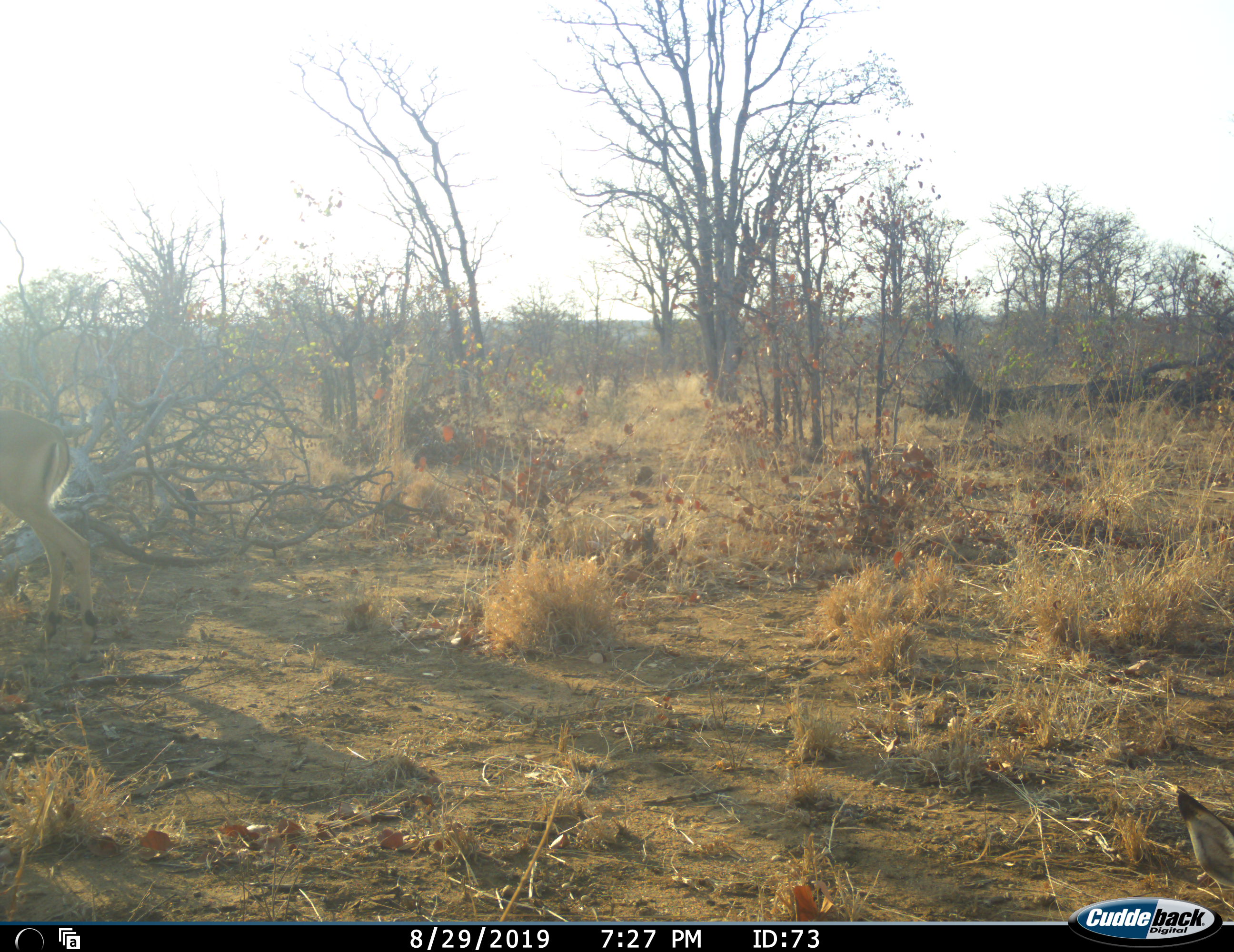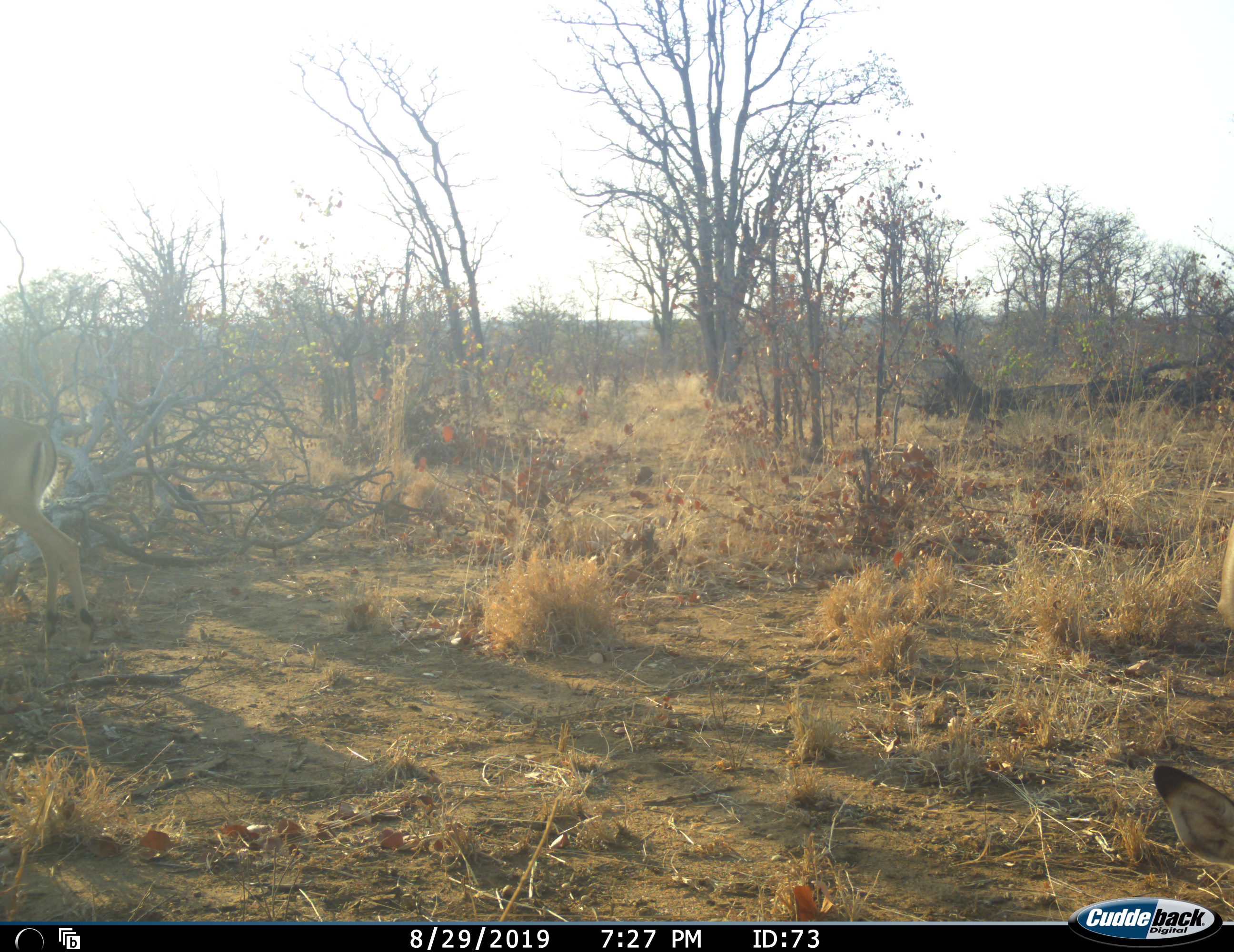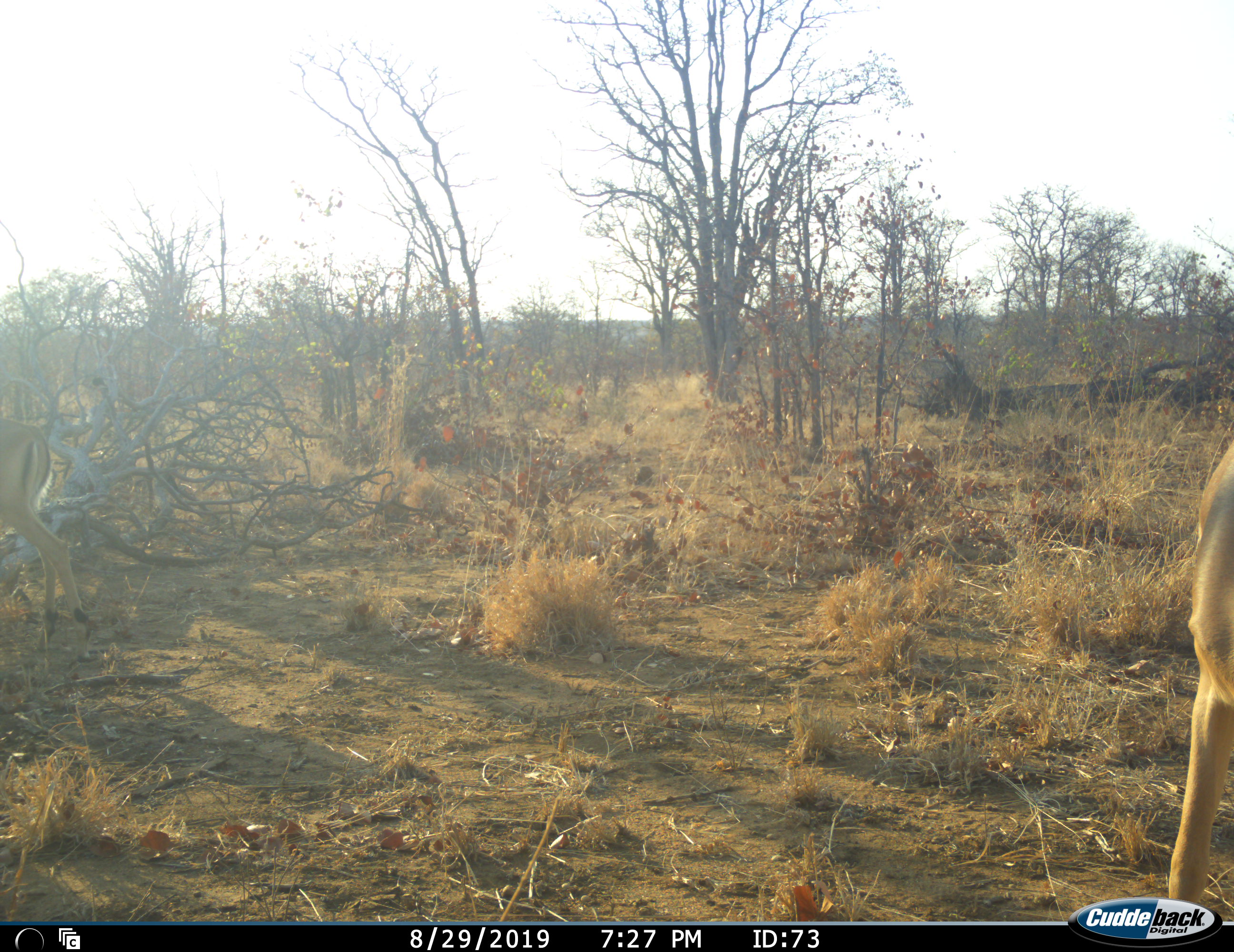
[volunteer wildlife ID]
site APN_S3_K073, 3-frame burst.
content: unidentified animal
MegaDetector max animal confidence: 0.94